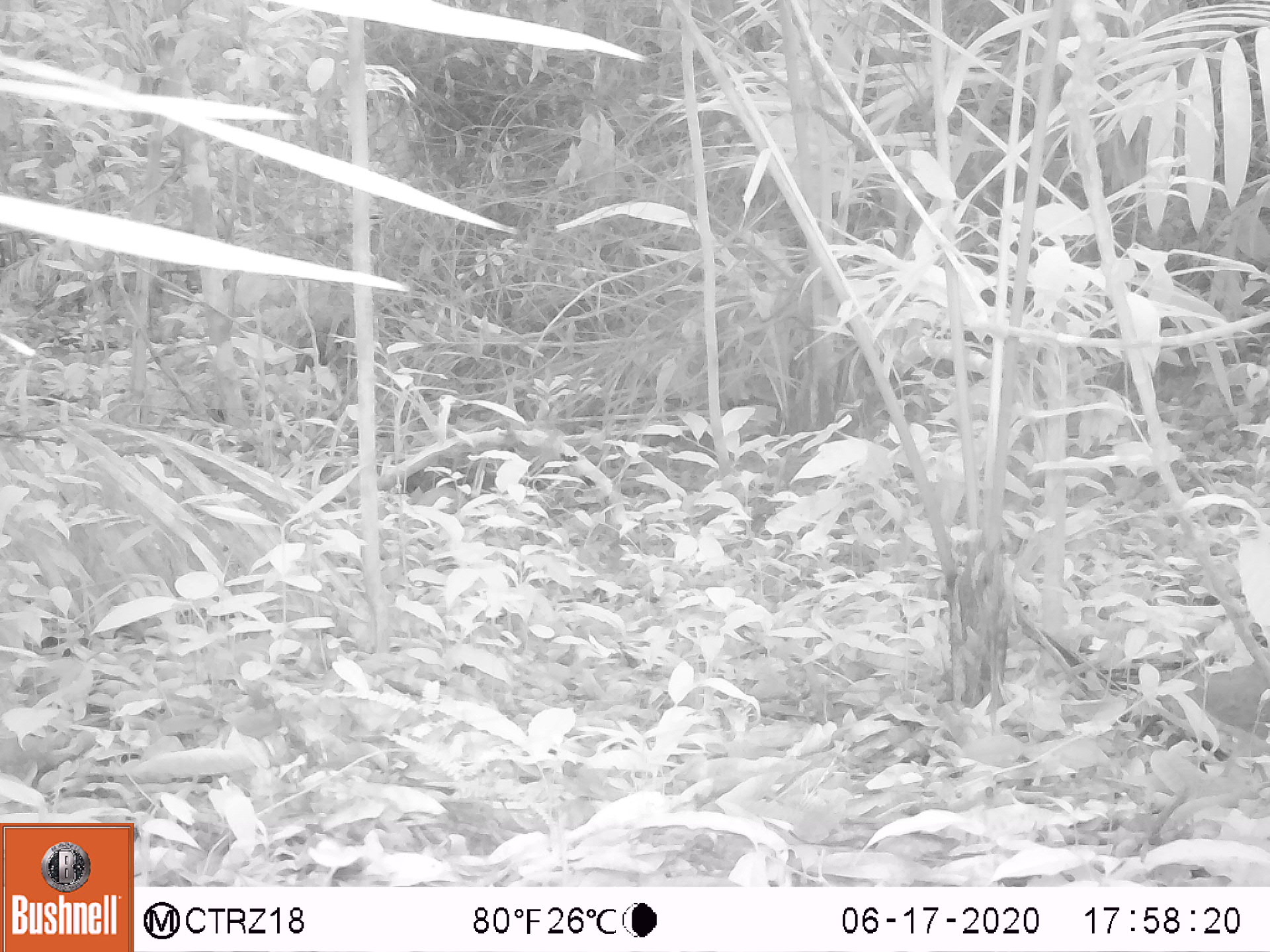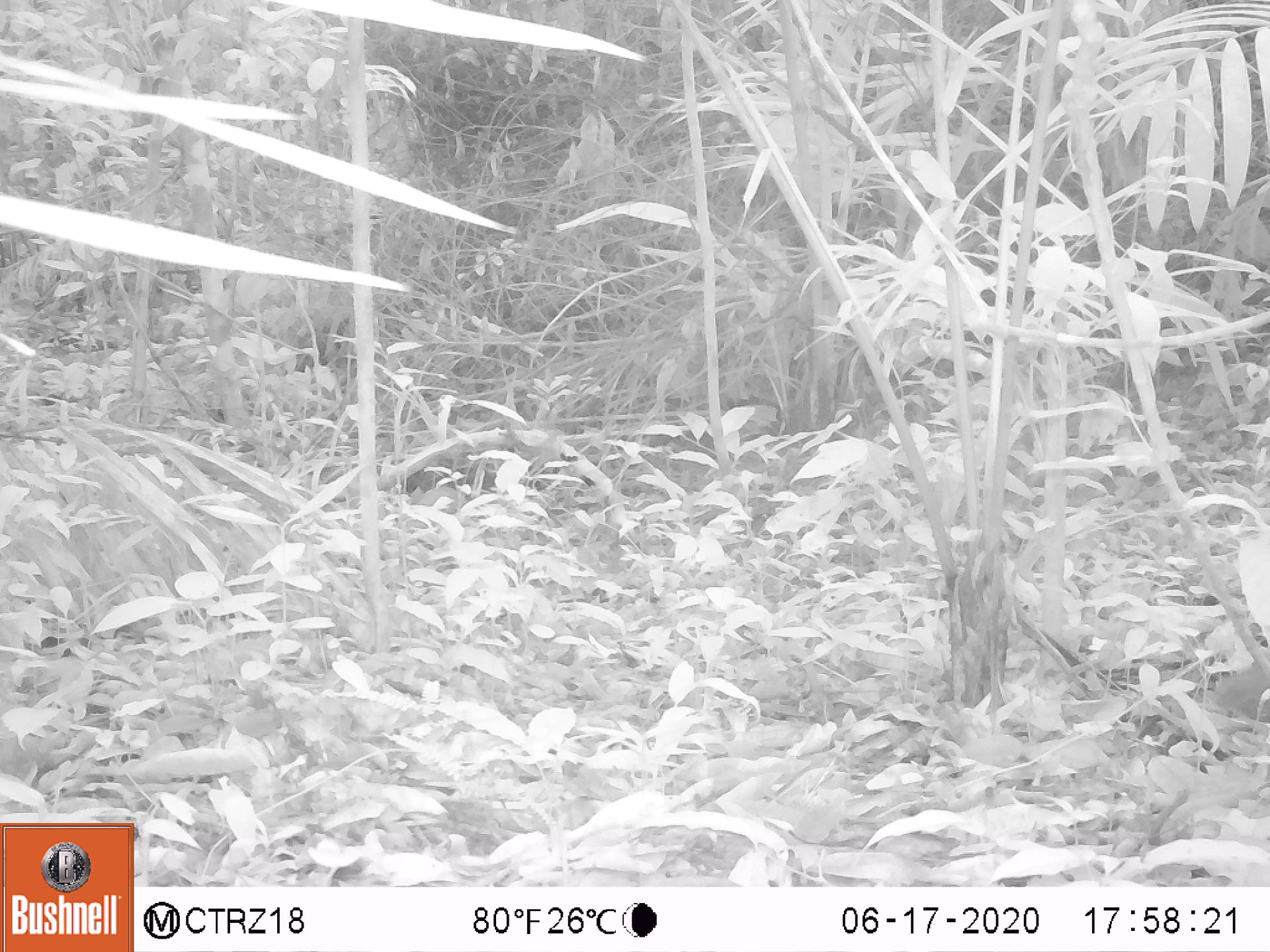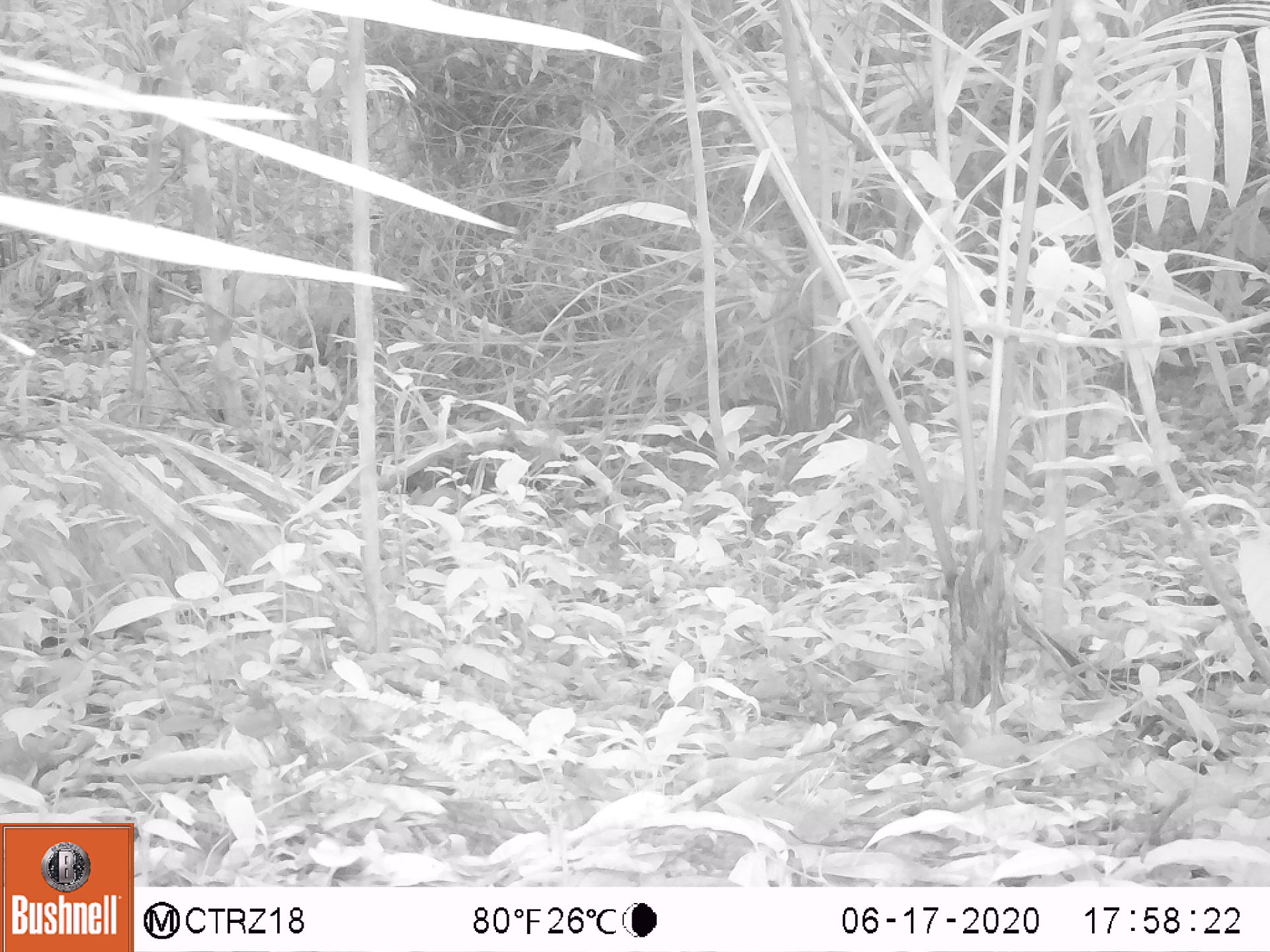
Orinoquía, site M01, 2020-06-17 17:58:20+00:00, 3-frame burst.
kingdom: Animalia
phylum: Chordata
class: Aves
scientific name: Aves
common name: bird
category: unknown bird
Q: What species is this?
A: Unknown bird (bird) (Aves).